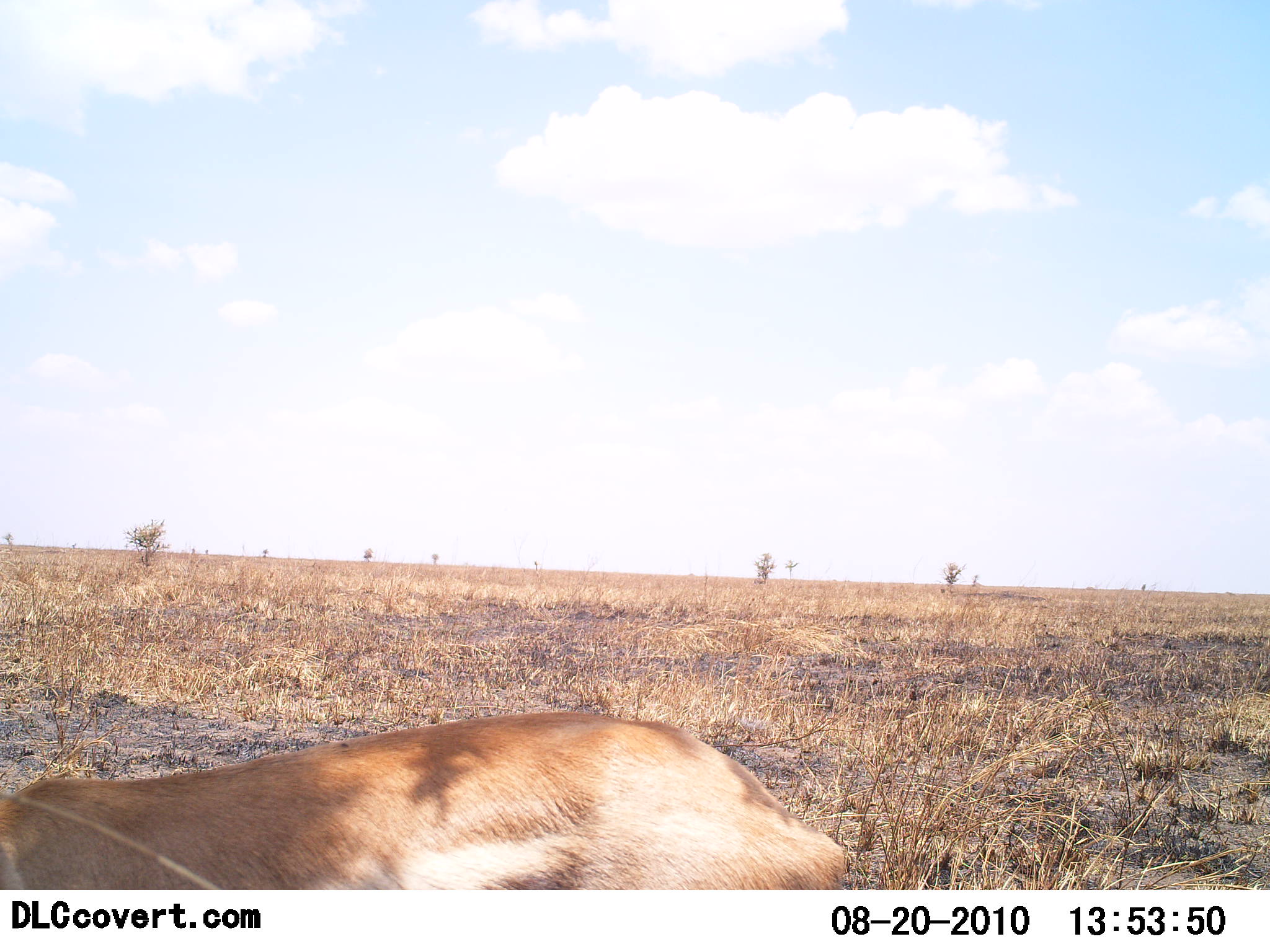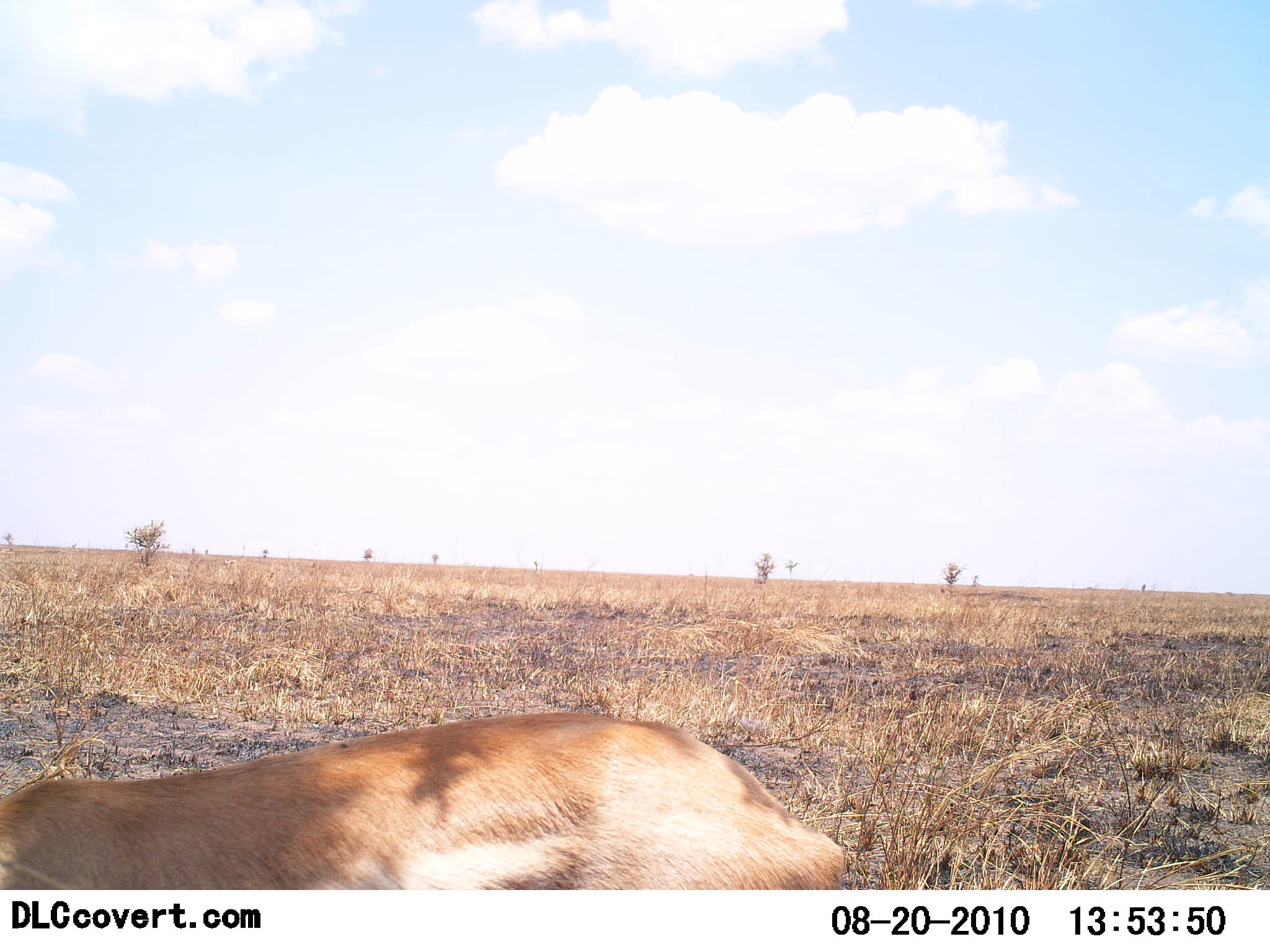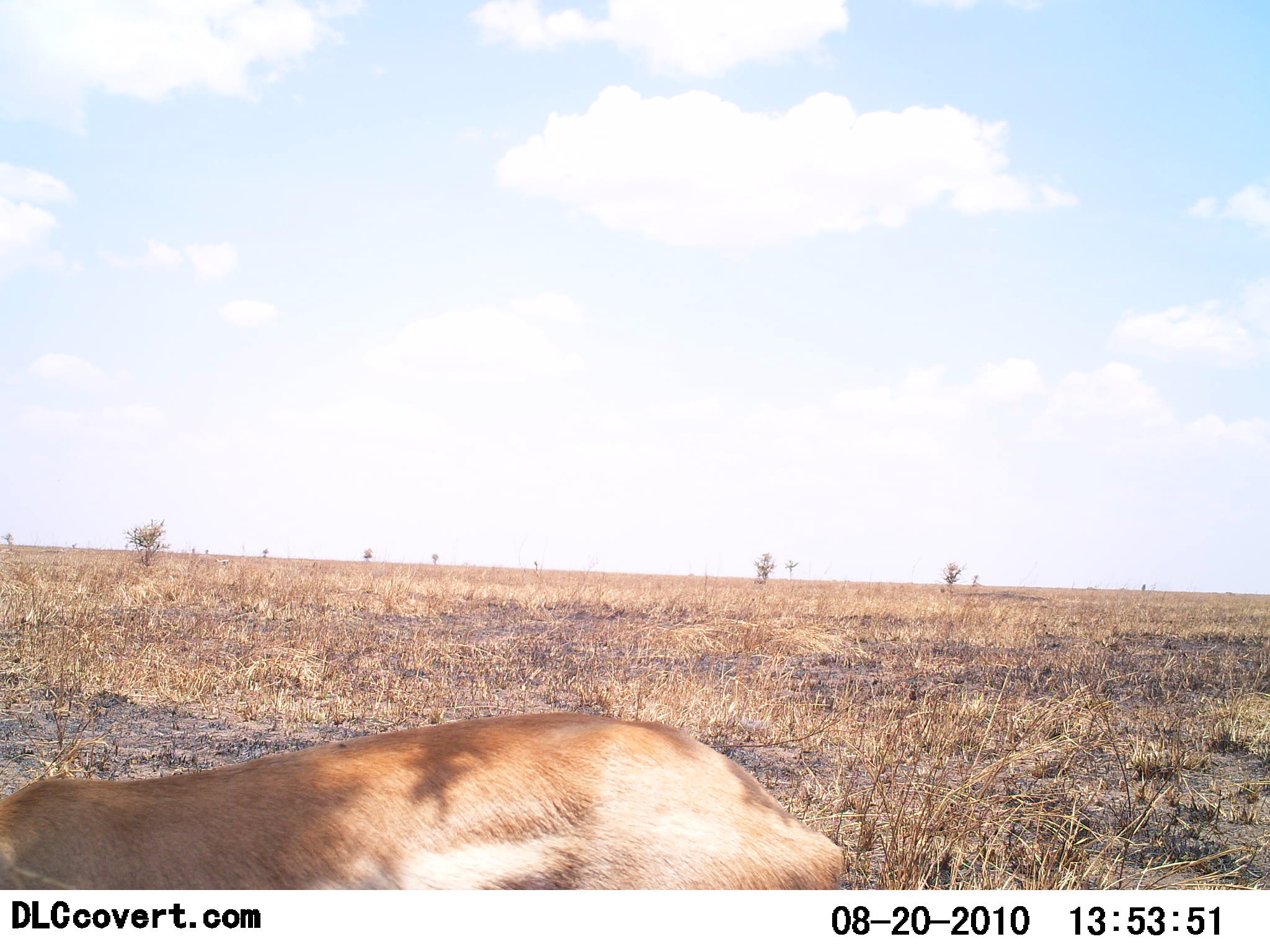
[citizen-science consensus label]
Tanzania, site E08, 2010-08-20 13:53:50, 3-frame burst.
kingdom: Animalia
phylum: Chordata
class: Mammalia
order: Carnivora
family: Felidae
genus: Panthera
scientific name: Panthera leo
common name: lion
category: lionfemale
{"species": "lionfemale (lion) (Panthera leo)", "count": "1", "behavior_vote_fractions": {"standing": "17%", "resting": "83%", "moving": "0%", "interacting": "0%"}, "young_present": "0%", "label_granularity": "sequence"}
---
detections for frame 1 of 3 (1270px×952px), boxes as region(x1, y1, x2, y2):
animal: region(1, 711, 851, 891)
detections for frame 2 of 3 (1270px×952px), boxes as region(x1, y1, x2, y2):
animal: region(1, 713, 848, 891)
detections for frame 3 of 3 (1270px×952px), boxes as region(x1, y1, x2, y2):
animal: region(0, 713, 846, 891)